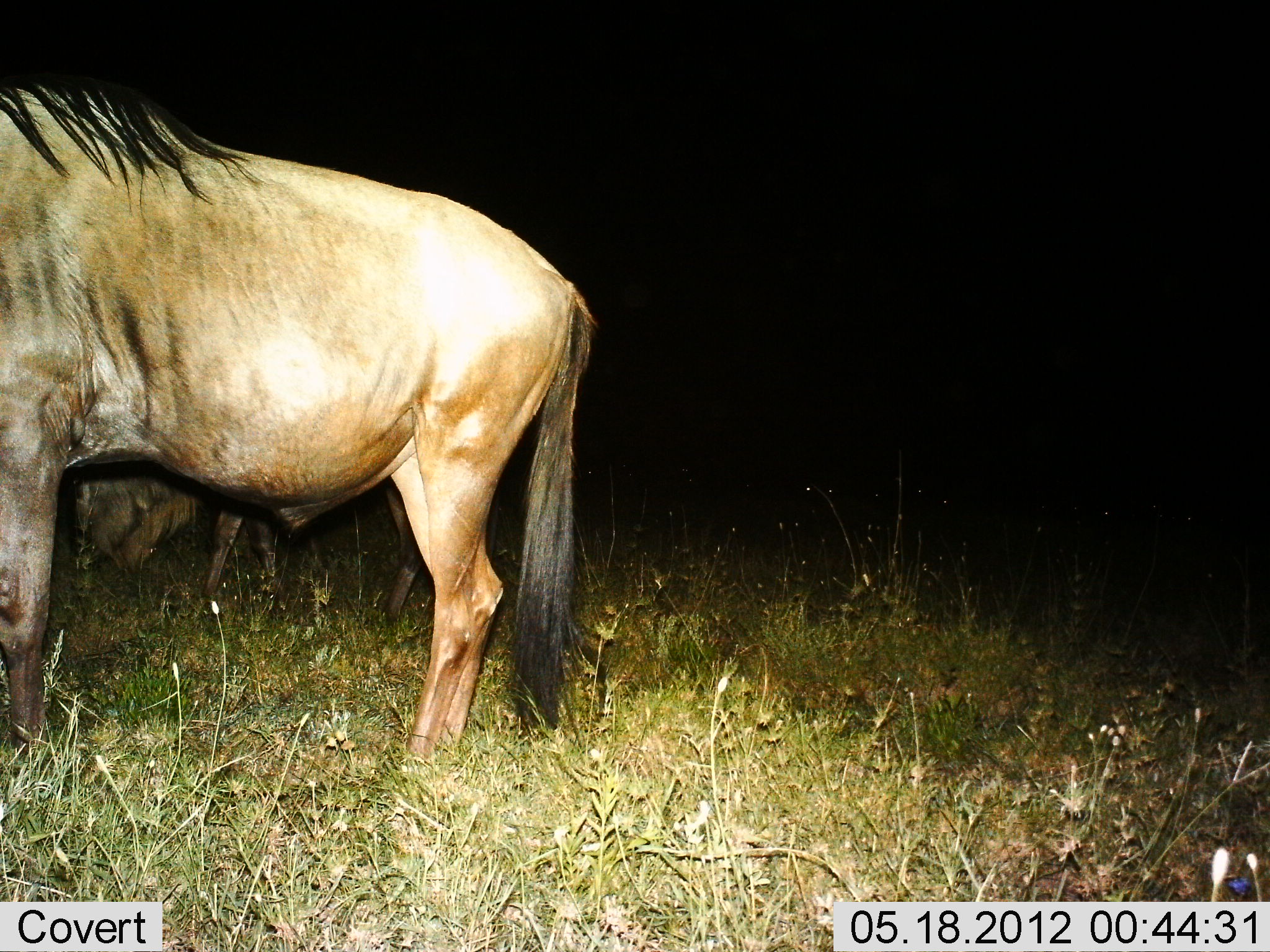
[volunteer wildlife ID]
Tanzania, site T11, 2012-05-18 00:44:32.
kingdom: Animalia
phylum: Chordata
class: Mammalia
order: Artiodactyla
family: Bovidae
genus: Connochaetes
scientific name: Connochaetes taurinus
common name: blue wildebeest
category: wildebeest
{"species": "wildebeest (blue wildebeest) (Connochaetes taurinus)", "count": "2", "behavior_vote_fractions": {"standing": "100%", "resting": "0%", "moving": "0%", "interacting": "0%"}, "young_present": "0%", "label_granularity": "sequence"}